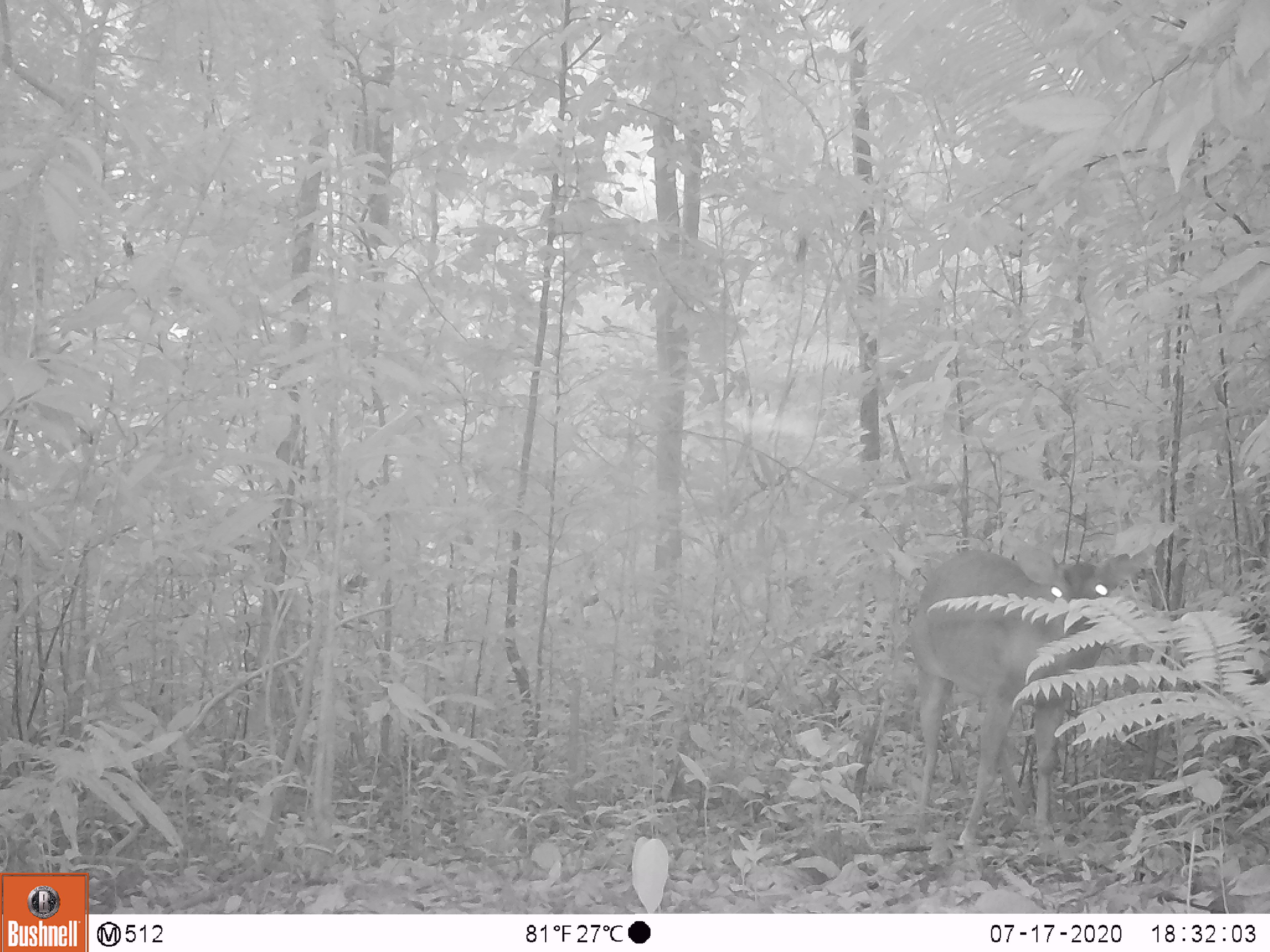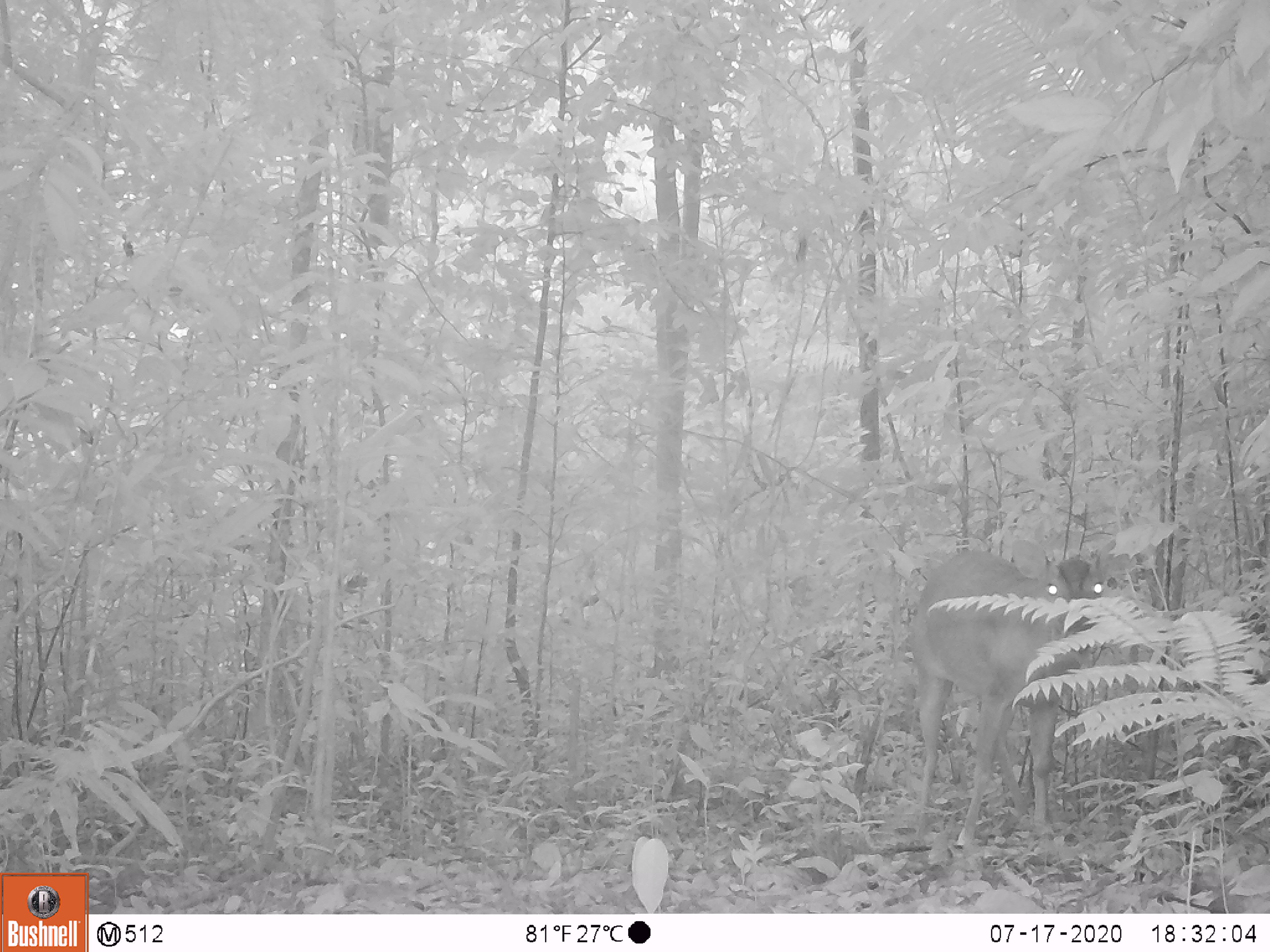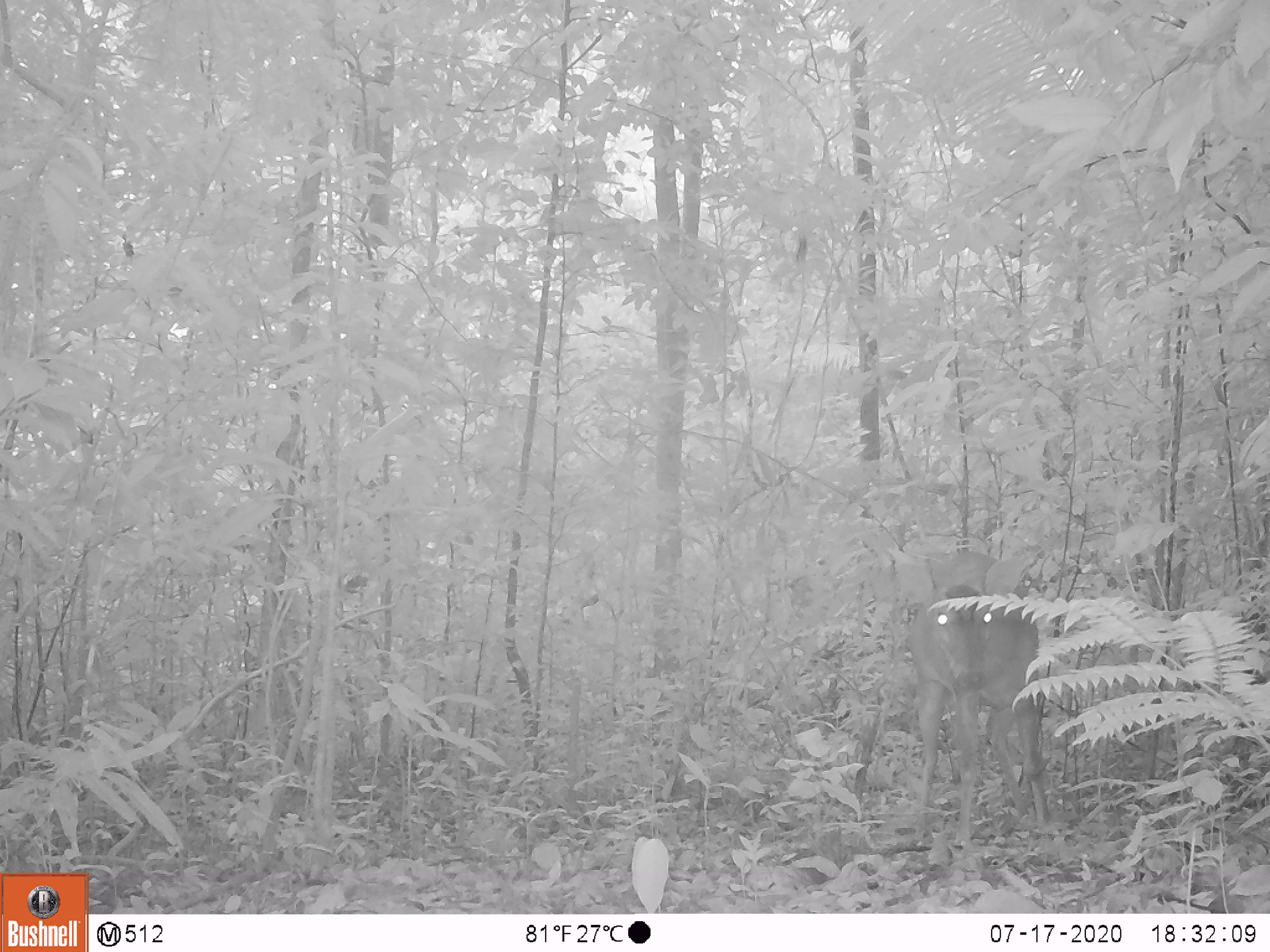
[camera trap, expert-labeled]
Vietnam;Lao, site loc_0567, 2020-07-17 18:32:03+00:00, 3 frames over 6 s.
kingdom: Animalia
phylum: Chordata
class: Mammalia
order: Artiodactyla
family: Cervidae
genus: Muntiacus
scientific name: Muntiacus vuquangensis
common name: large-antlered muntjac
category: large antlered muntjac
Large antlered muntjac (large-antlered muntjac) (Muntiacus vuquangensis). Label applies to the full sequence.